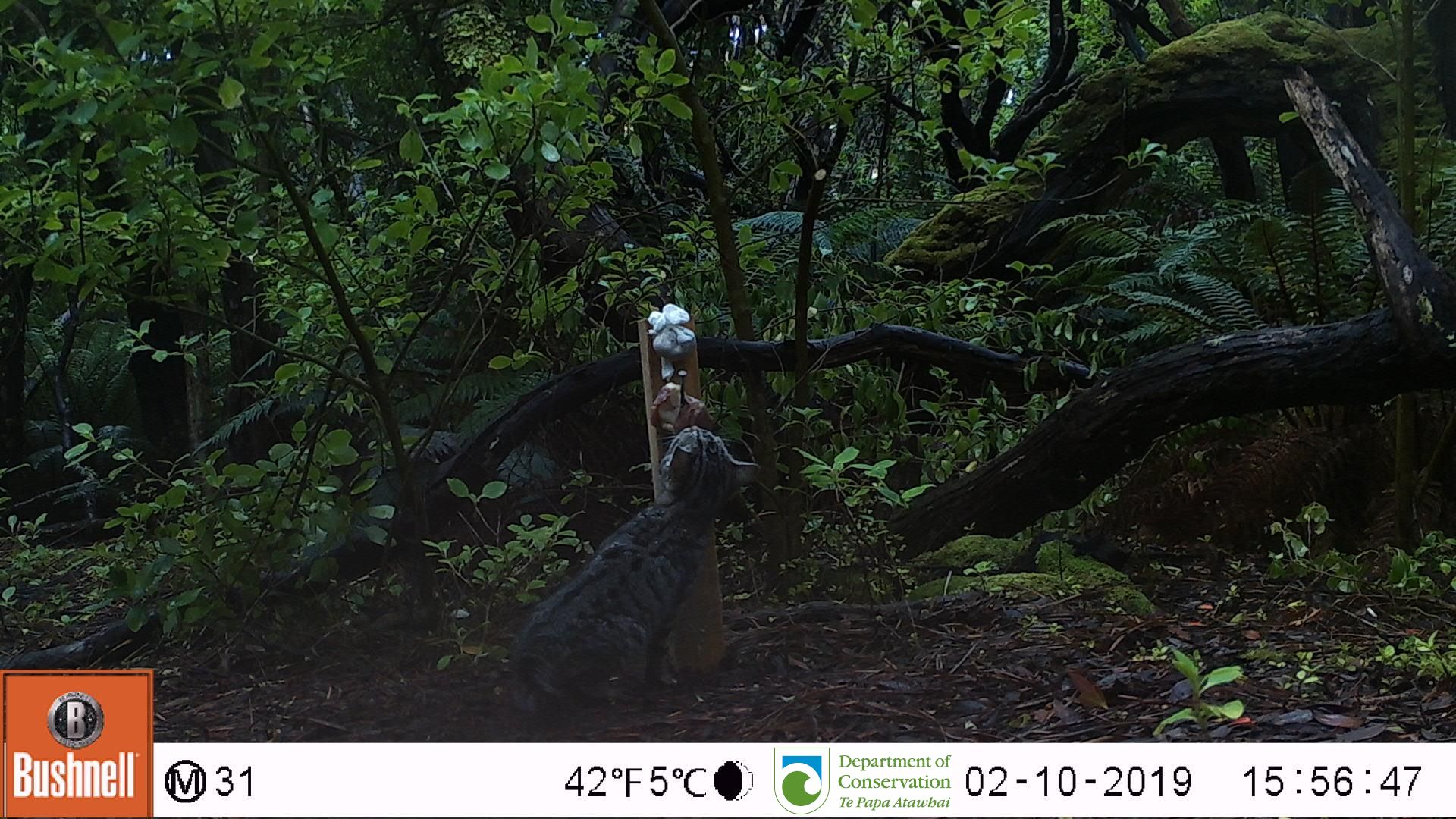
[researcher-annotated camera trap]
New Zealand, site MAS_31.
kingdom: Animalia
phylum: Chordata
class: Mammalia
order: Carnivora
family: Felidae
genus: Felis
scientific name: Felis catus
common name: domestic cat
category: cat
Cat (domestic cat) (Felis catus).